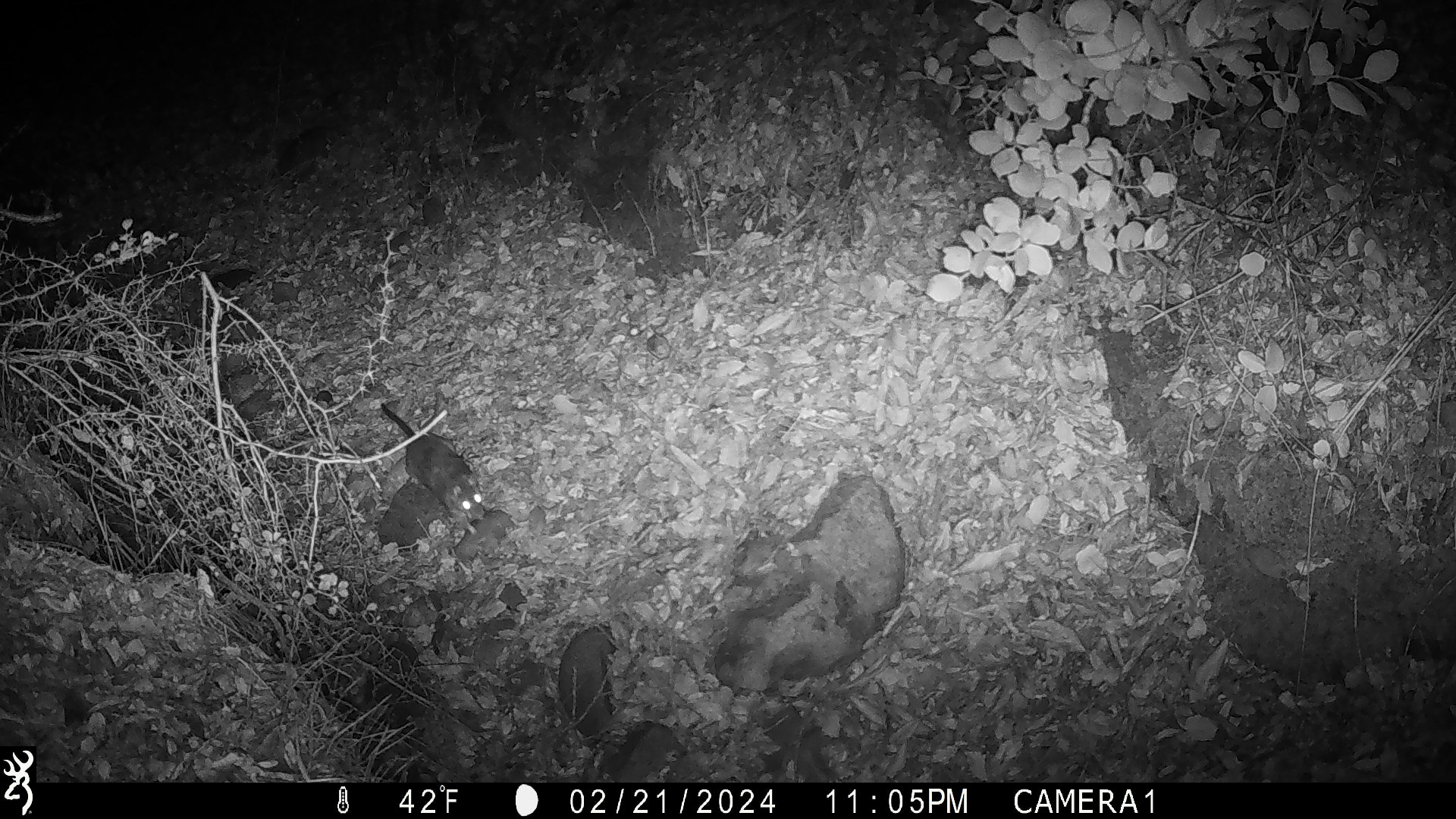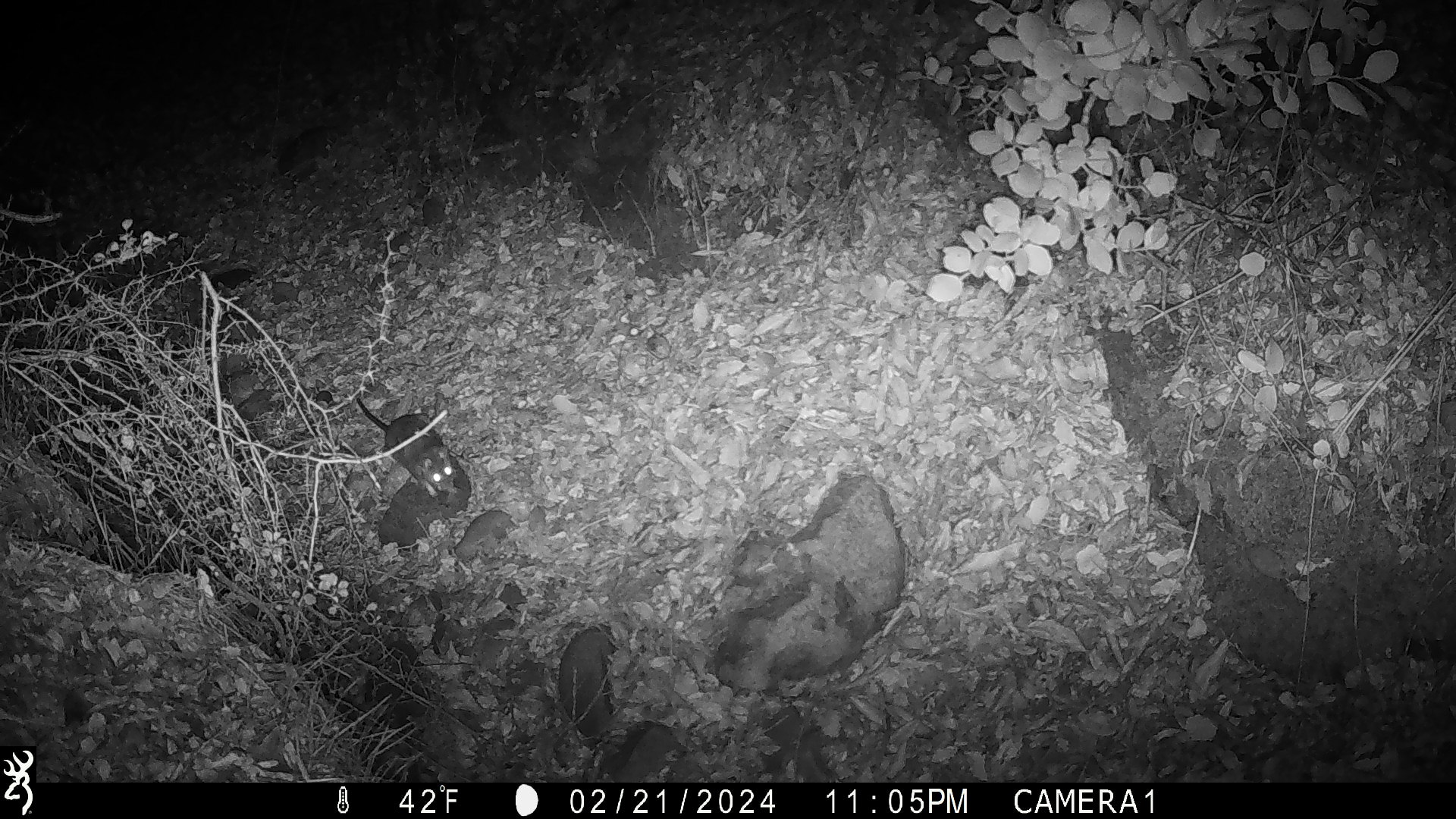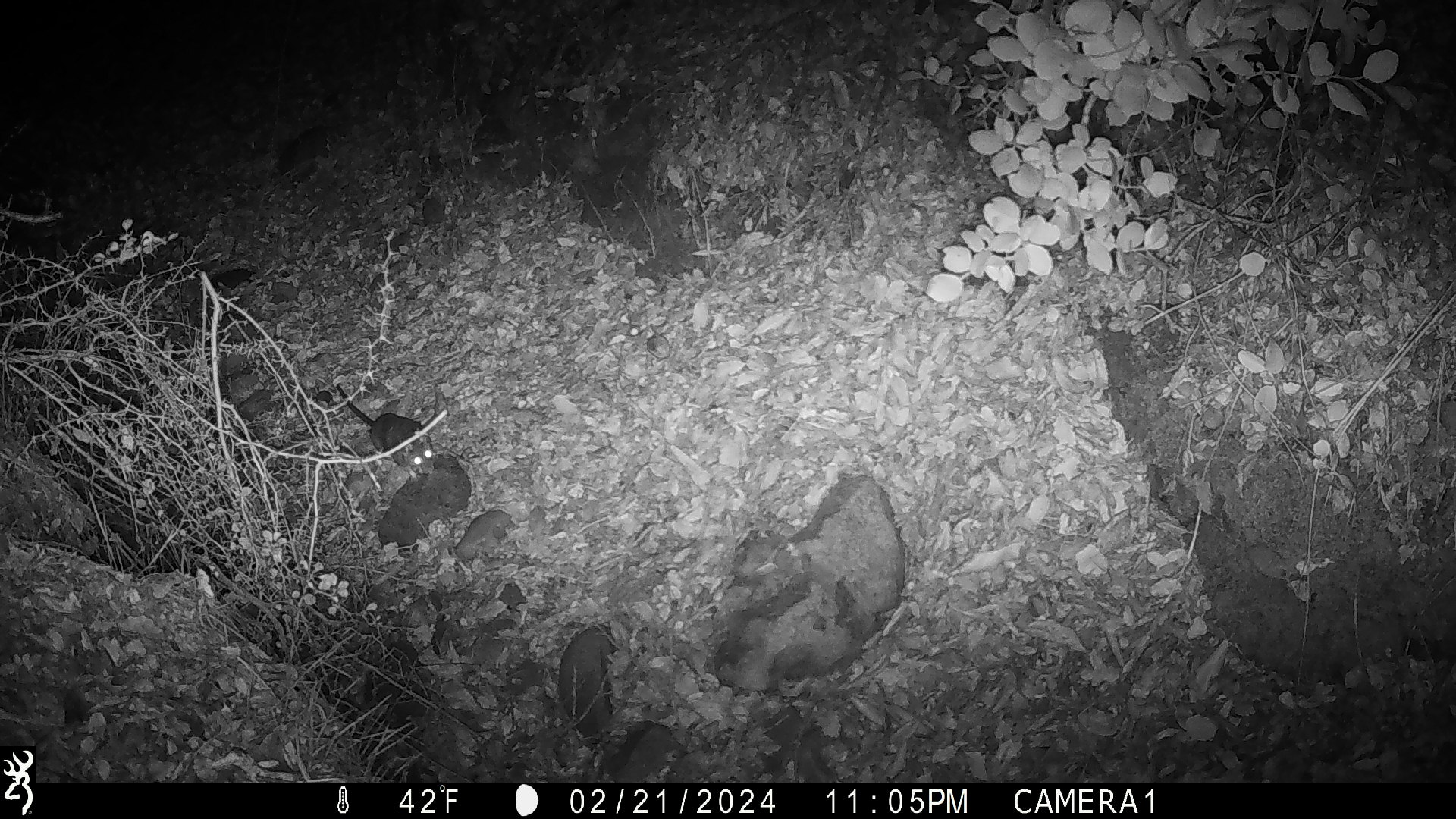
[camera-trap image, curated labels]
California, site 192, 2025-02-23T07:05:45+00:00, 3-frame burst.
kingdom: Animalia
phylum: Chordata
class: Mammalia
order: Rodentia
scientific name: Rodentia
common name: mouse or rat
Mouse or rat (Rodentia).